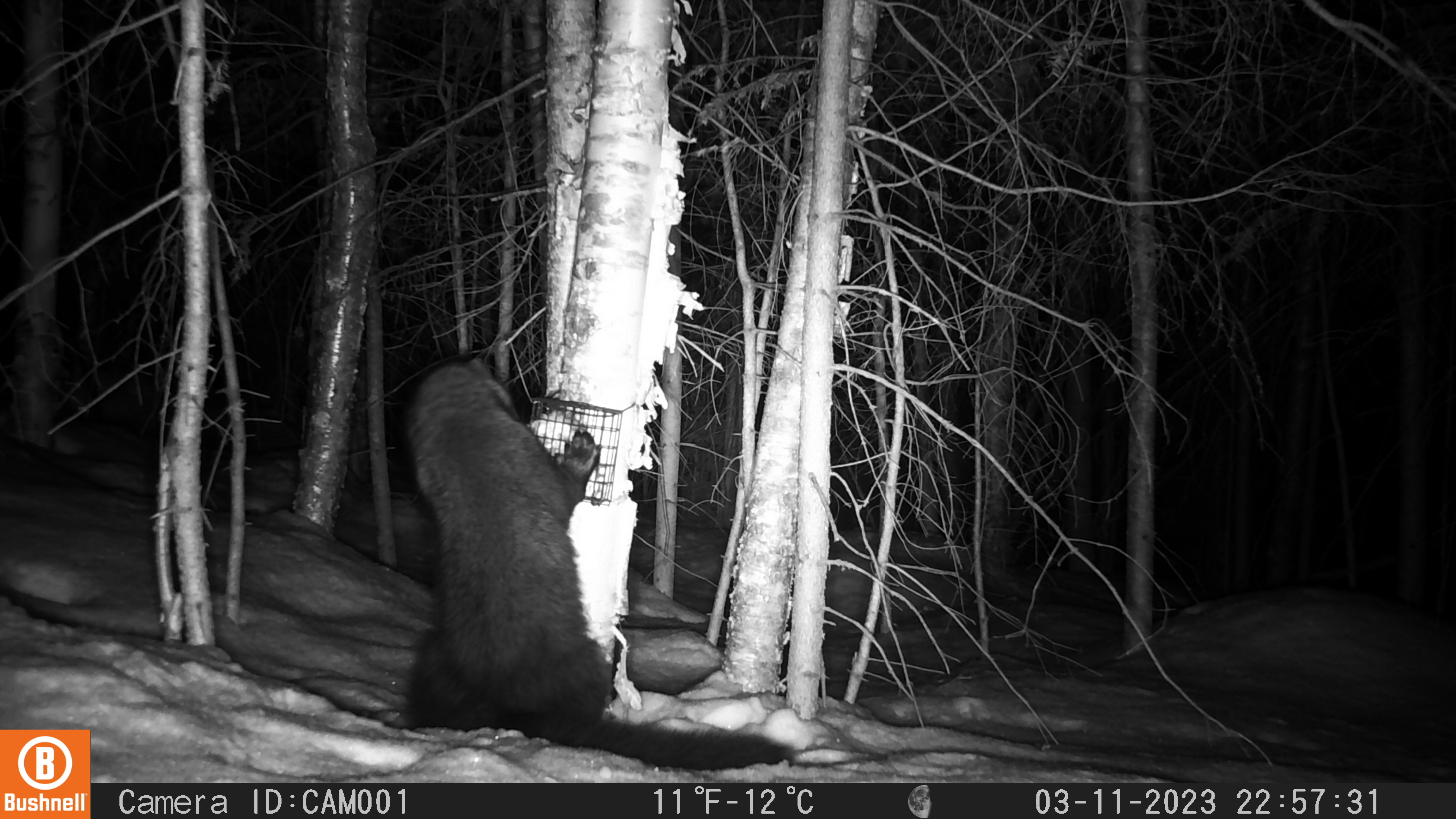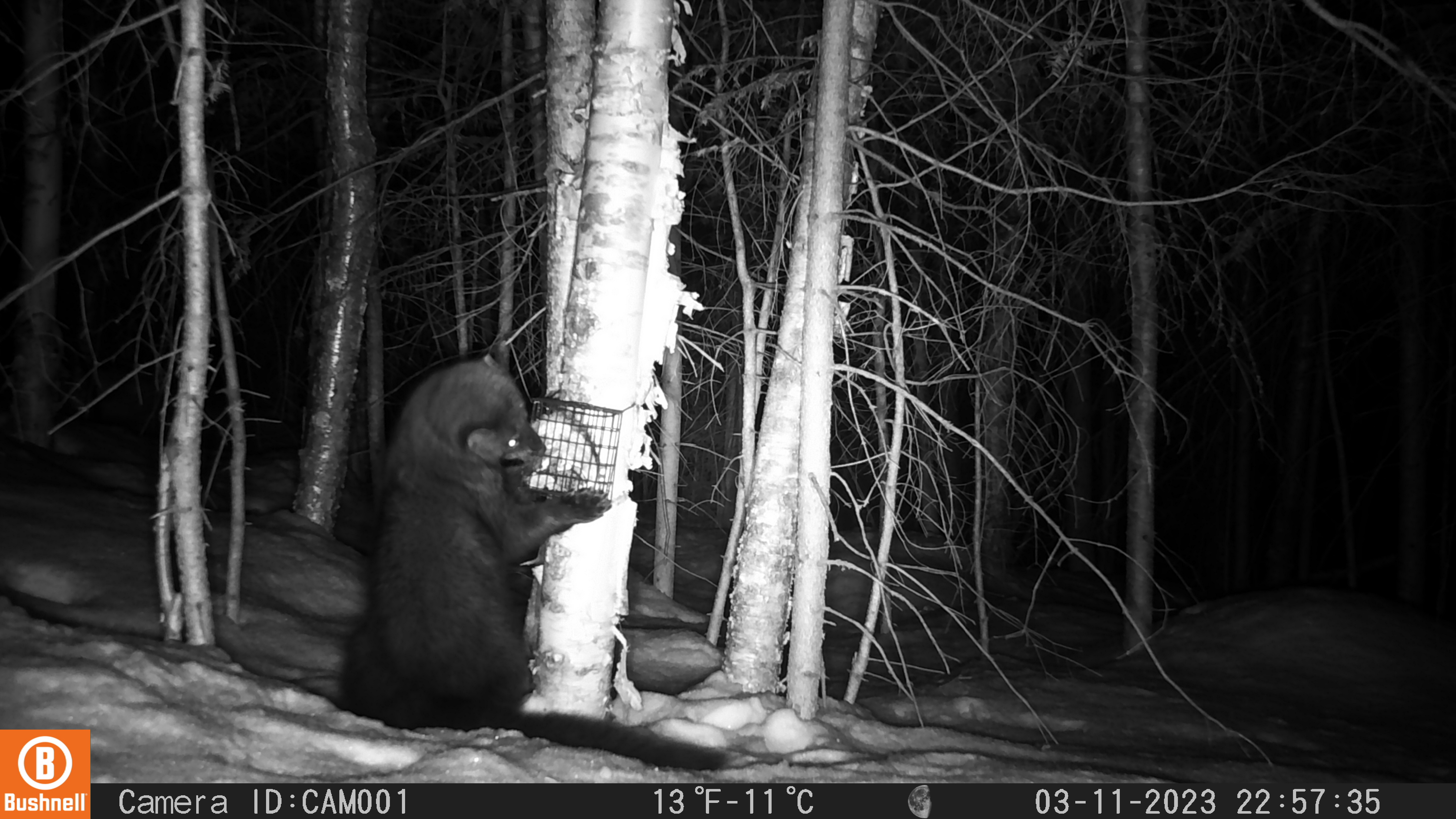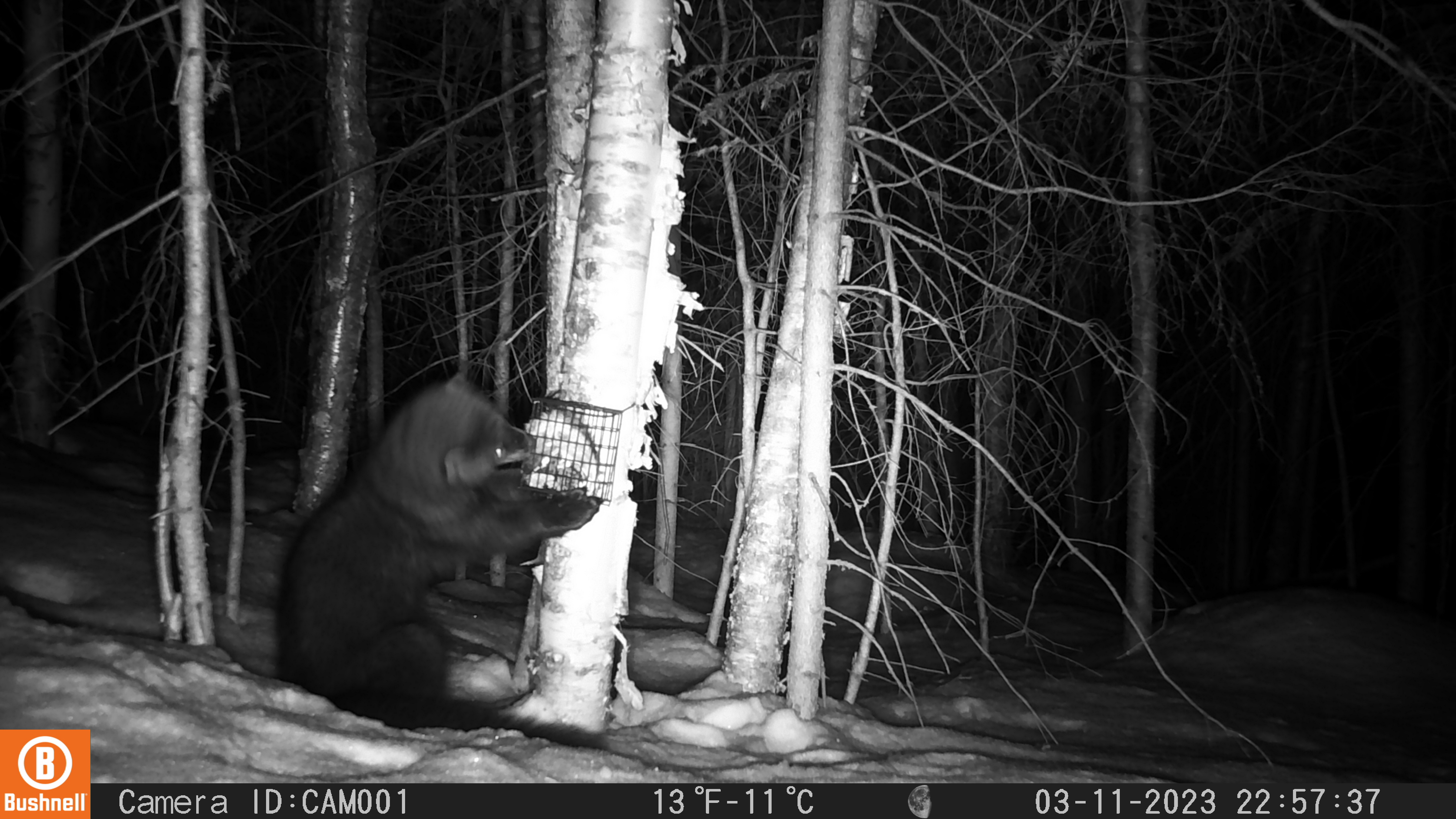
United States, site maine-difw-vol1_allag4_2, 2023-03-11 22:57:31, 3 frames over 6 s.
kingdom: Animalia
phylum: Chordata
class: Mammalia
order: Carnivora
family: Mustelidae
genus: Pekania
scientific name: Pekania pennanti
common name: fisher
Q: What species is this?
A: Fisher (Pekania pennanti).